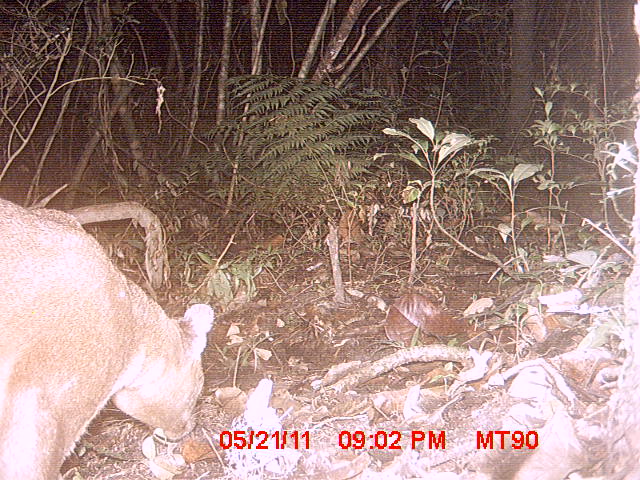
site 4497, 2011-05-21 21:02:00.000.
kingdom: Animalia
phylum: Chordata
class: Mammalia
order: Carnivora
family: Eupleridae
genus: Cryptoprocta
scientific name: Cryptoprocta ferox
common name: fossa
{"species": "Cryptoprocta ferox (fossa)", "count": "1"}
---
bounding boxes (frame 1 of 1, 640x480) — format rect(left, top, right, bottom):
cryptoprocta ferox: rect(1, 200, 215, 479)